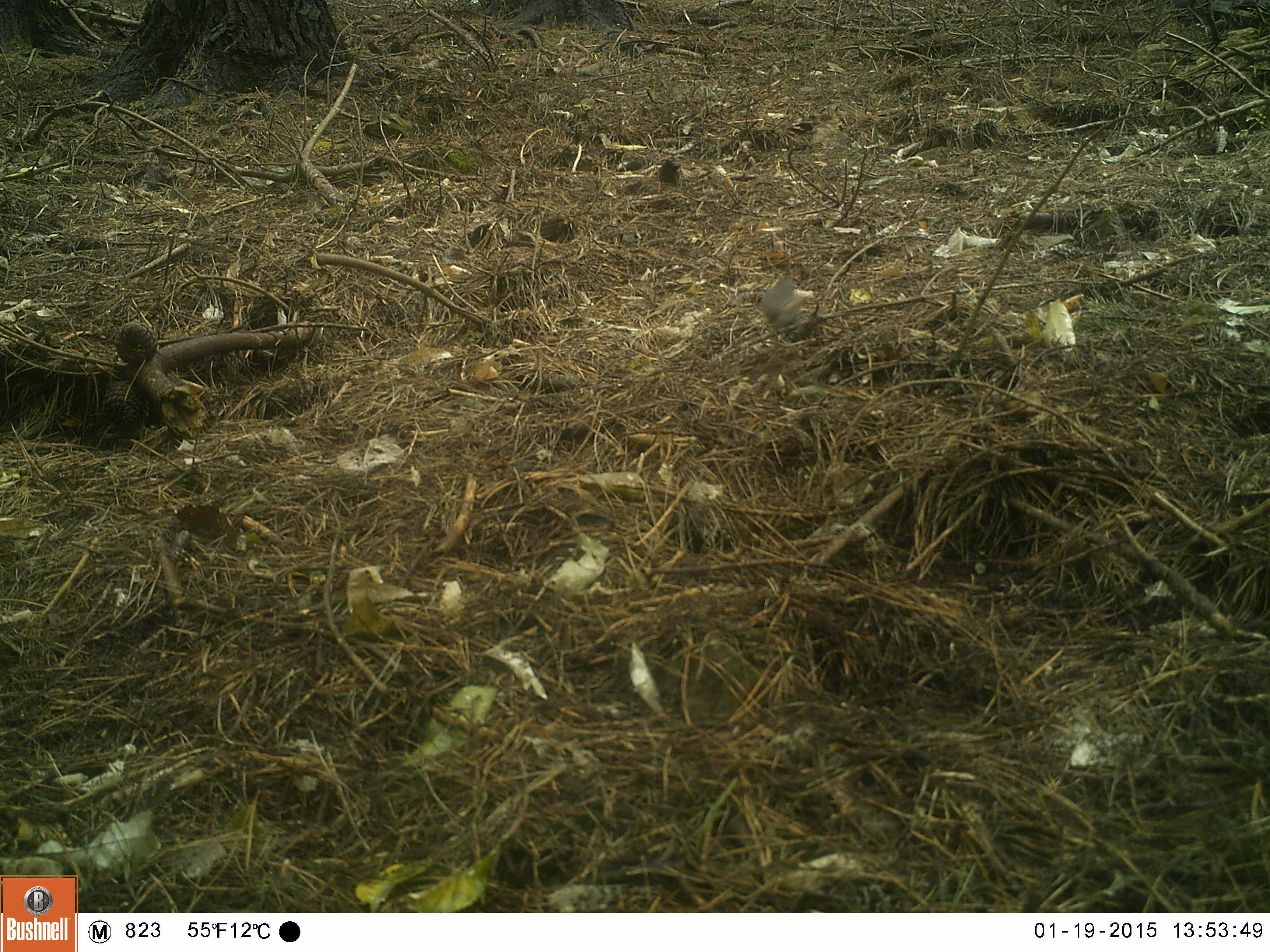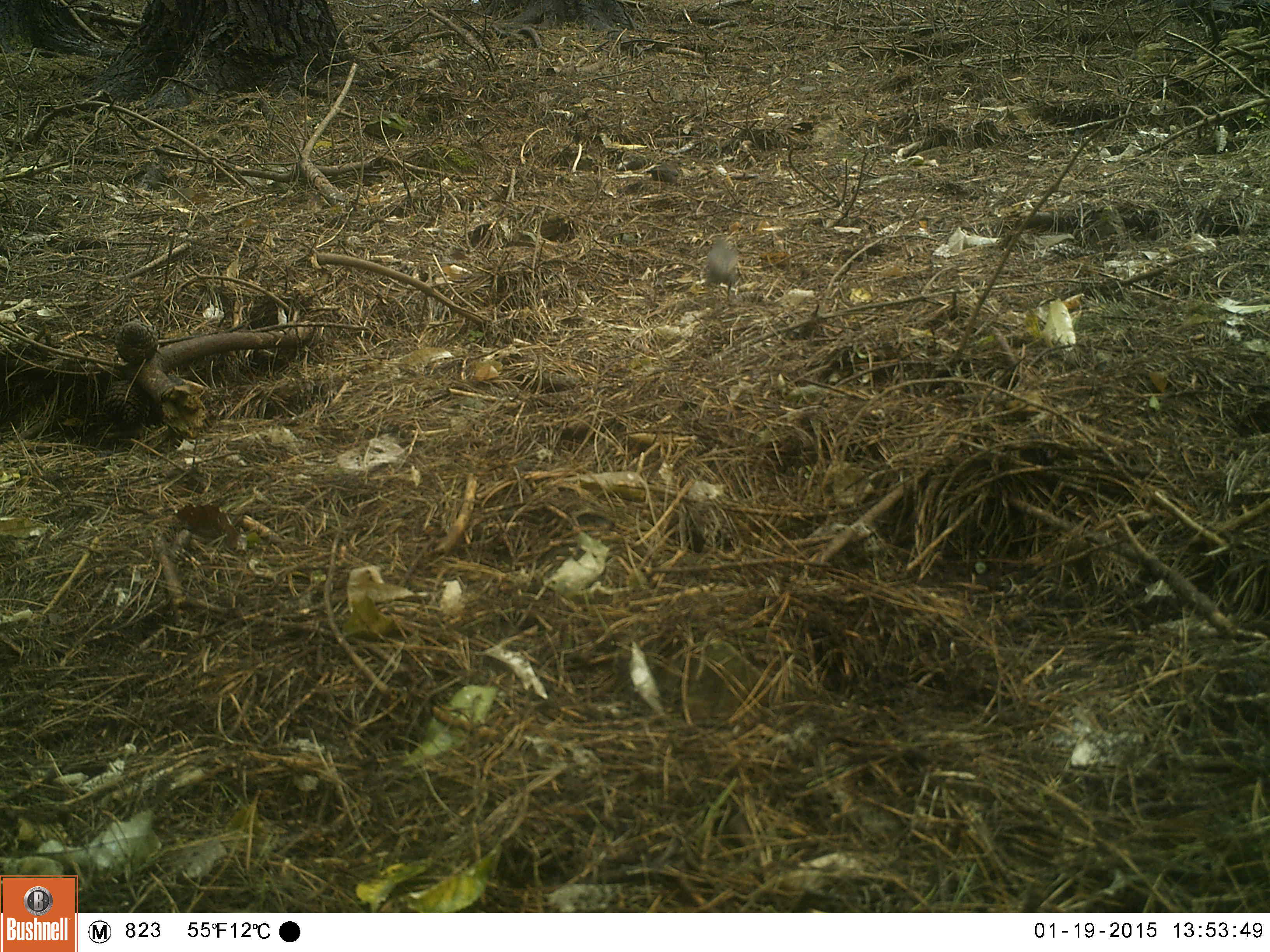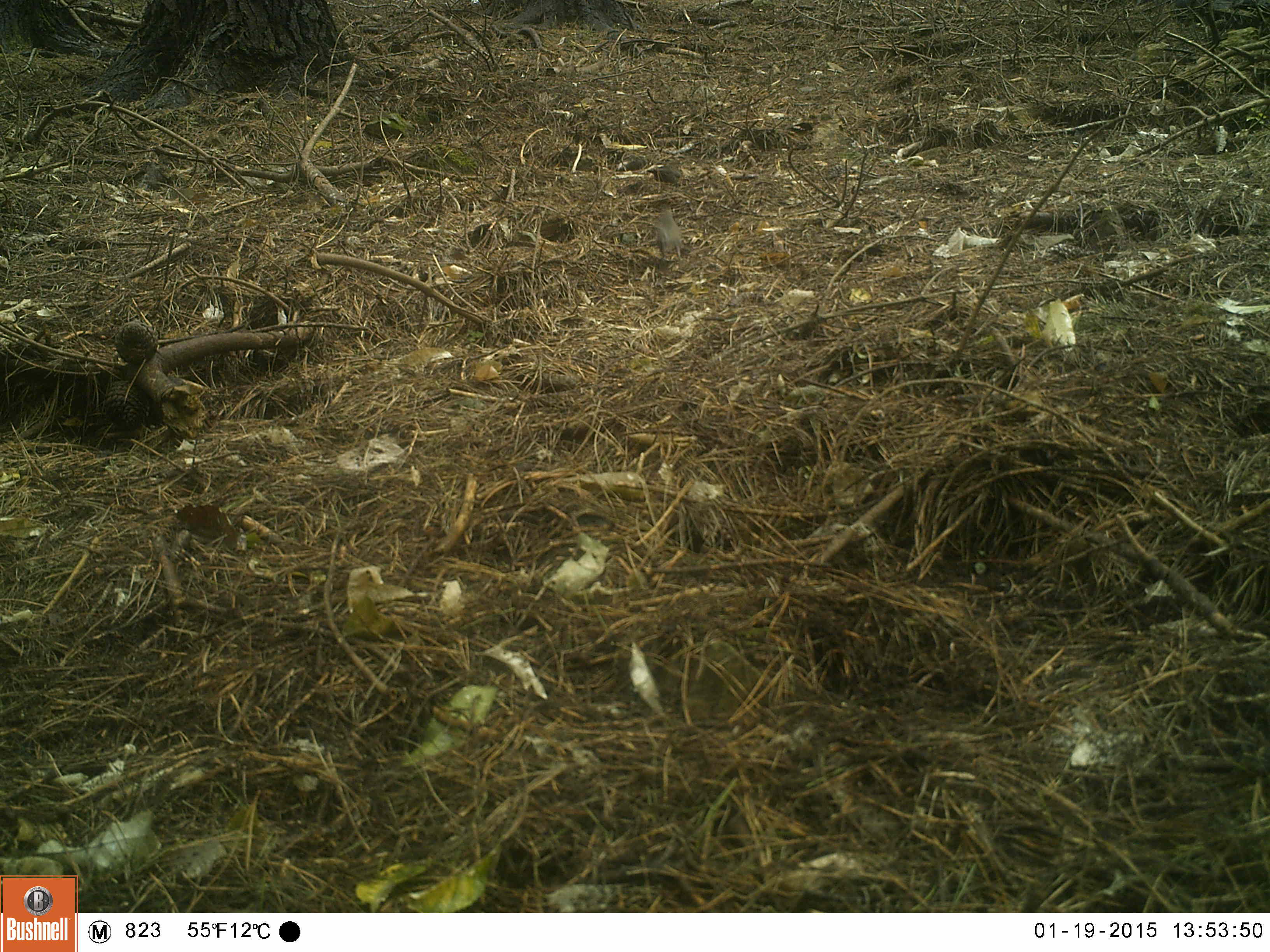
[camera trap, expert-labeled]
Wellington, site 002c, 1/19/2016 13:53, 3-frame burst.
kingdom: Animalia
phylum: Chordata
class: Aves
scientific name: Aves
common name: bird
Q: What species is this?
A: Bird (Aves).